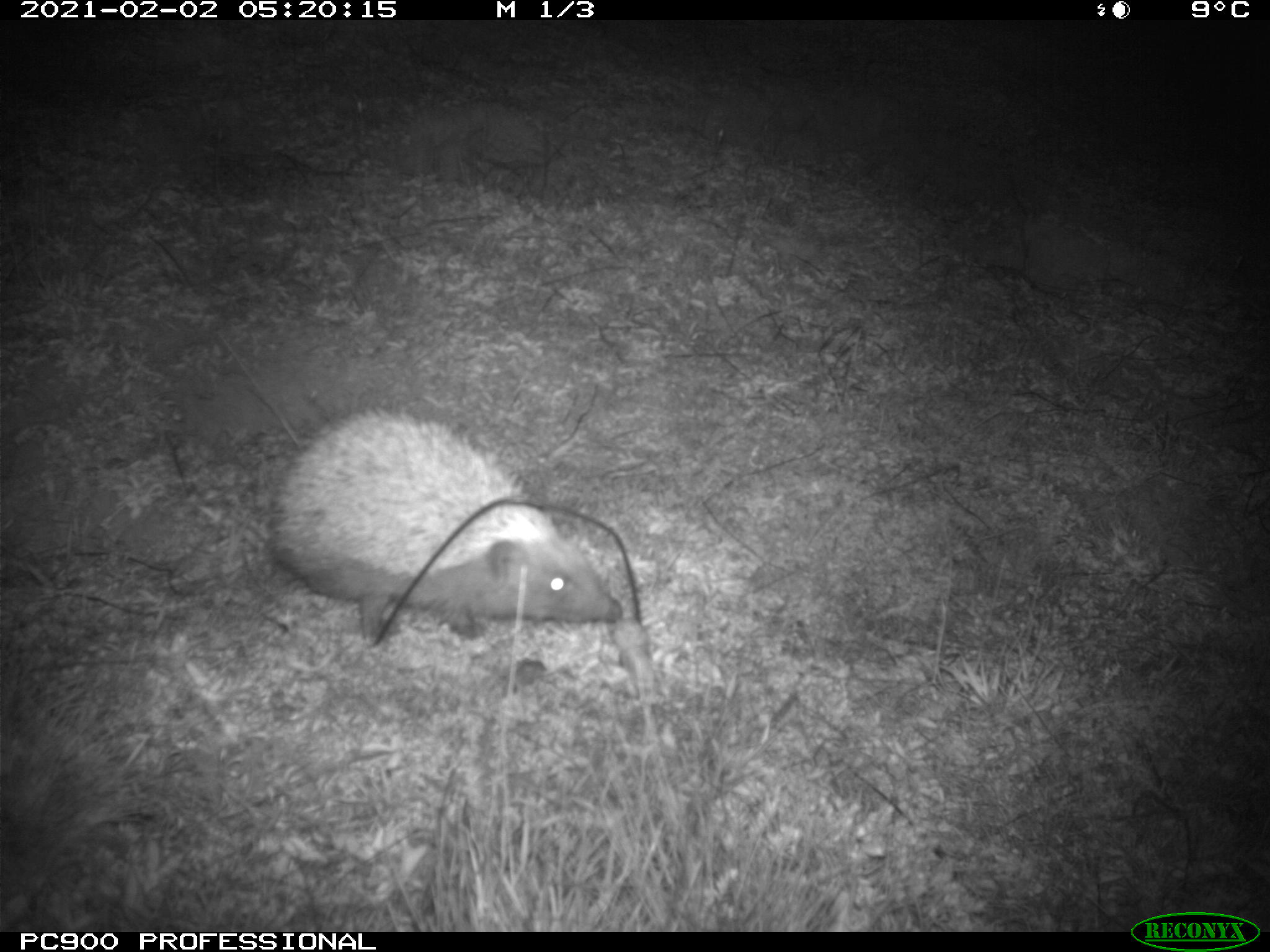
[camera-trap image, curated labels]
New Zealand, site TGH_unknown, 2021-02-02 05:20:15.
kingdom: Animalia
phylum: Chordata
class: Mammalia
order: Eulipotyphla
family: Erinaceidae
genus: Erinaceus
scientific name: Erinaceus europaeus europaeus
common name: european hedgehog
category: hedgehog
Hedgehog (european hedgehog) (Erinaceus europaeus europaeus).